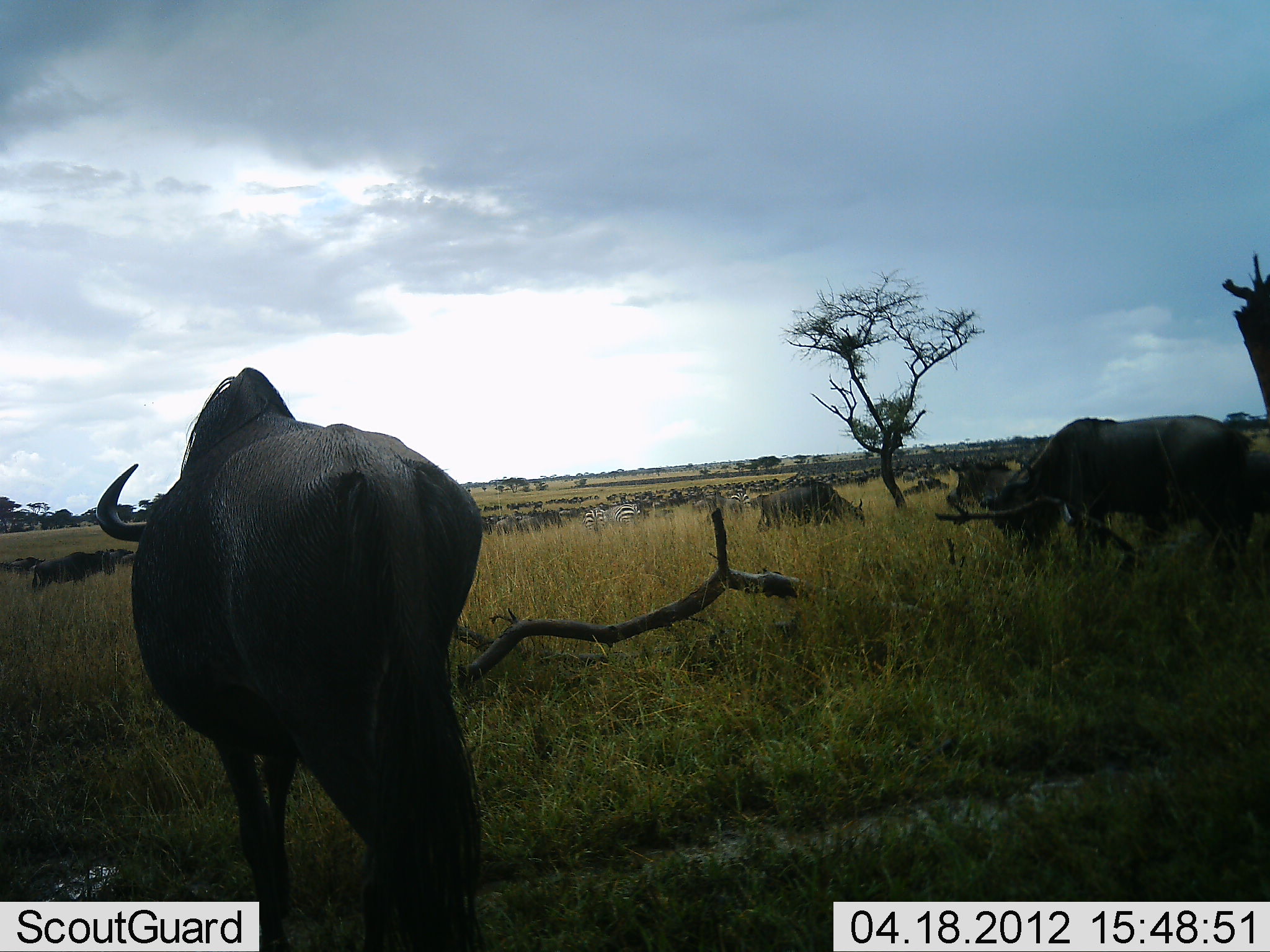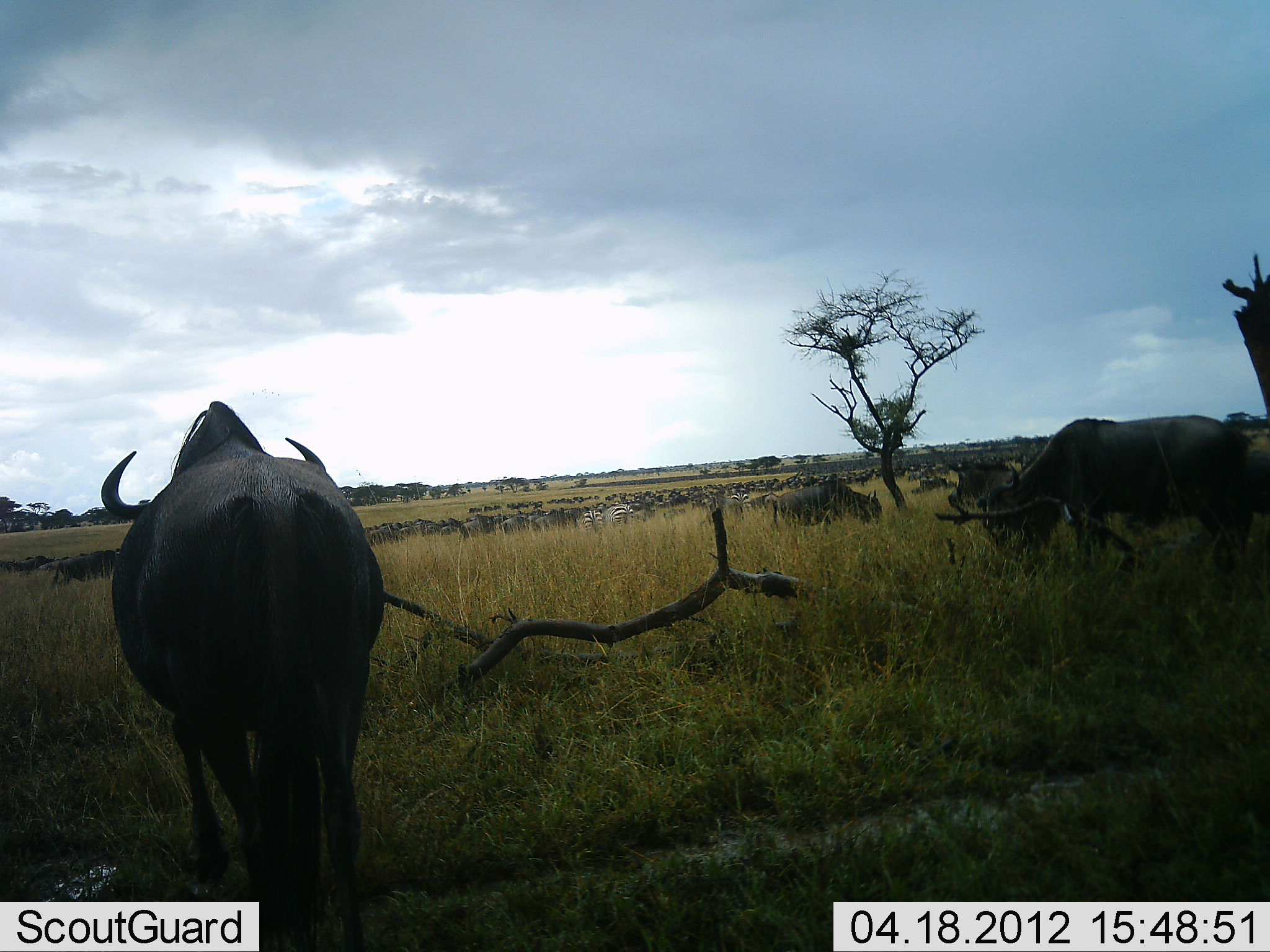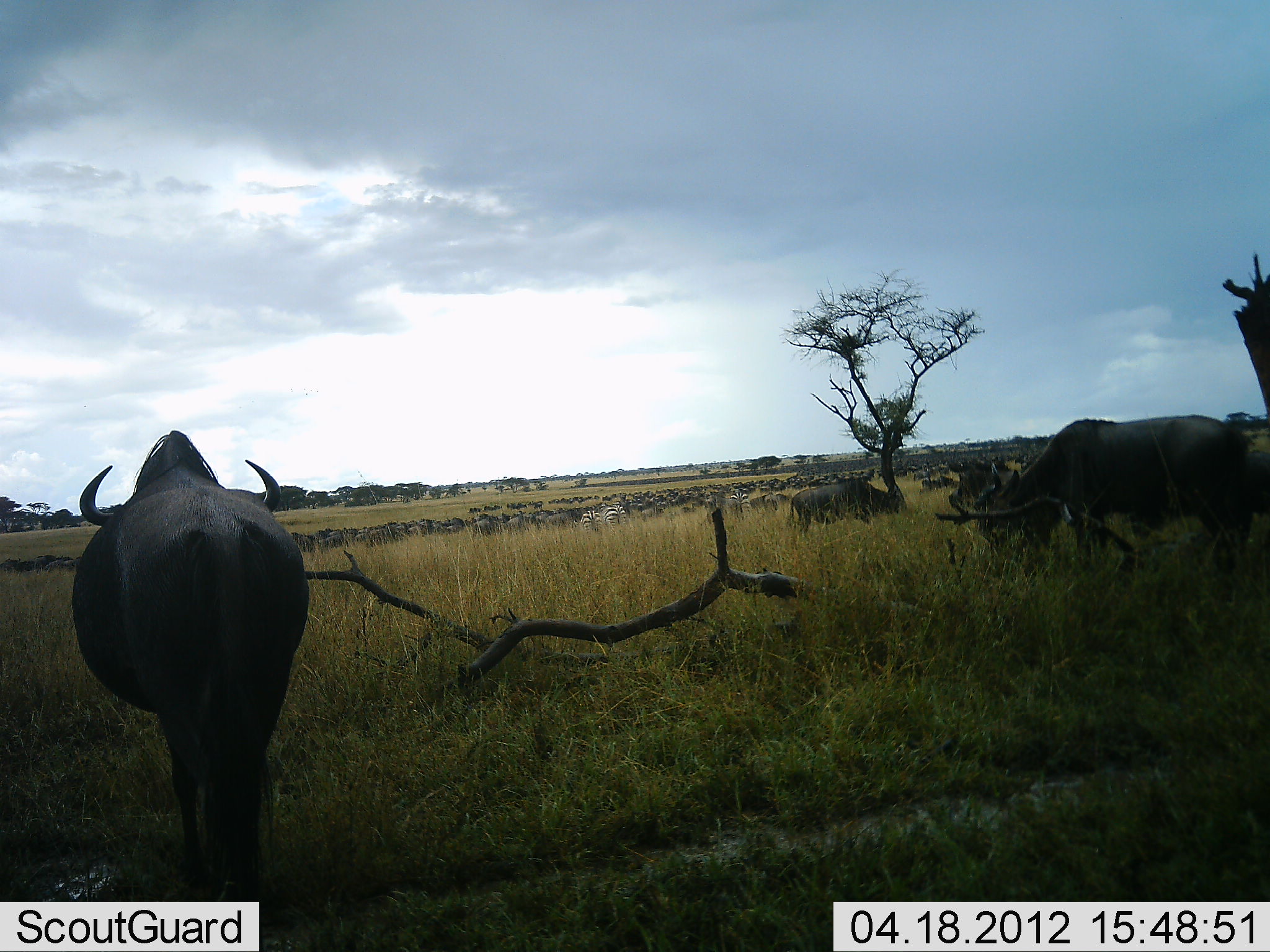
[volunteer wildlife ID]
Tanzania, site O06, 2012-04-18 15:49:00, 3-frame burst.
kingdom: Animalia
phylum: Chordata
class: Mammalia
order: Artiodactyla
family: Bovidae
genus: Connochaetes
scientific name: Connochaetes taurinus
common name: blue wildebeest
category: wildebeest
Wildebeest (blue wildebeest) (Connochaetes taurinus), count 51+. Behavior (volunteer vote fractions): standing 68%, resting 0%, moving 68%, interacting 0%. Young present (vote fraction): 8%. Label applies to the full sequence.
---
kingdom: Animalia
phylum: Chordata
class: Mammalia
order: Perissodactyla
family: Equidae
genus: Equus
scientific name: Equus quagga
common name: plains zebra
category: zebra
Zebra (plains zebra) (Equus quagga), count 2. Behavior (volunteer vote fractions): standing 29%, resting 0%, moving 53%, interacting 0%. Young present (vote fraction): 0%. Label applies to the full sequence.